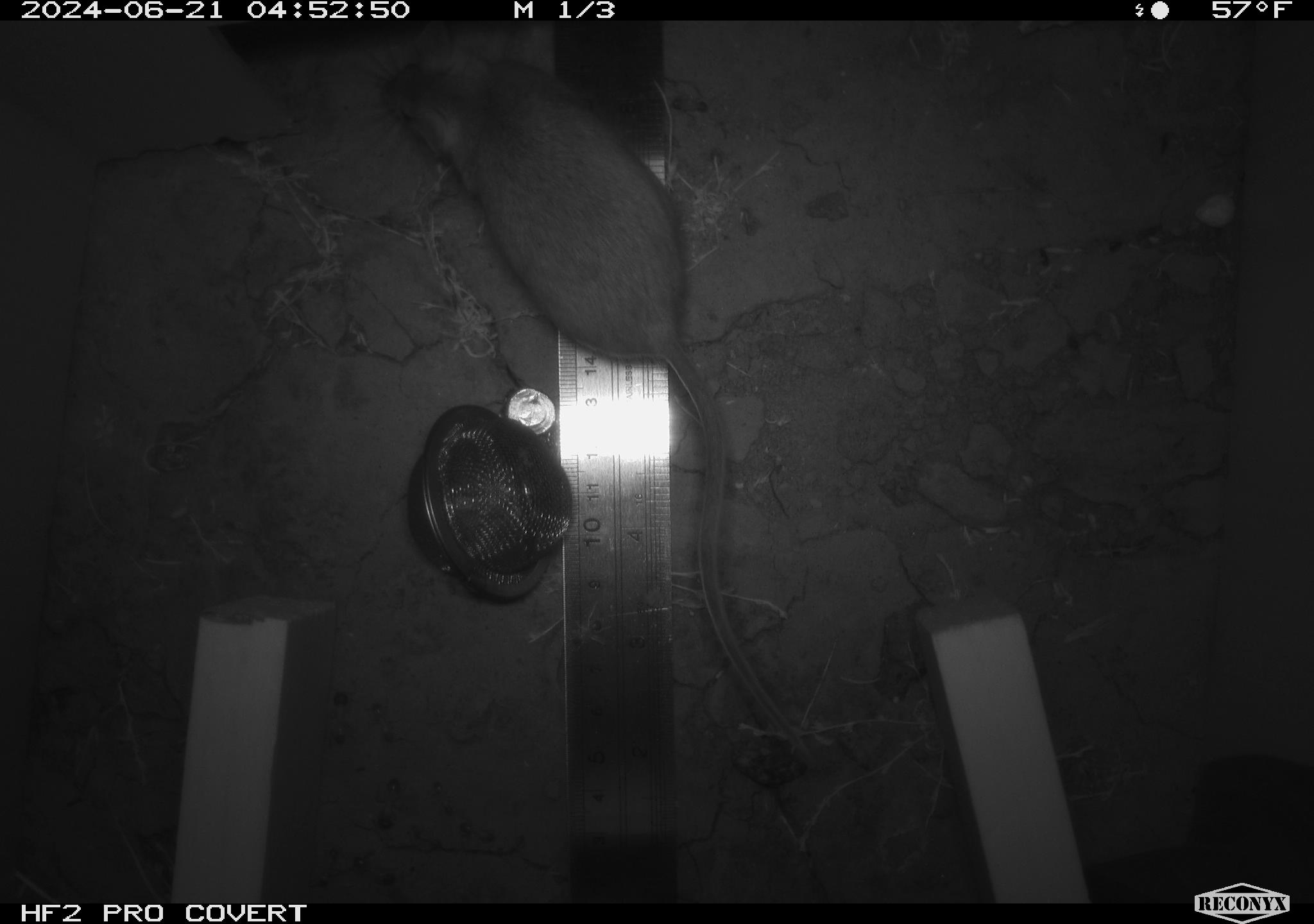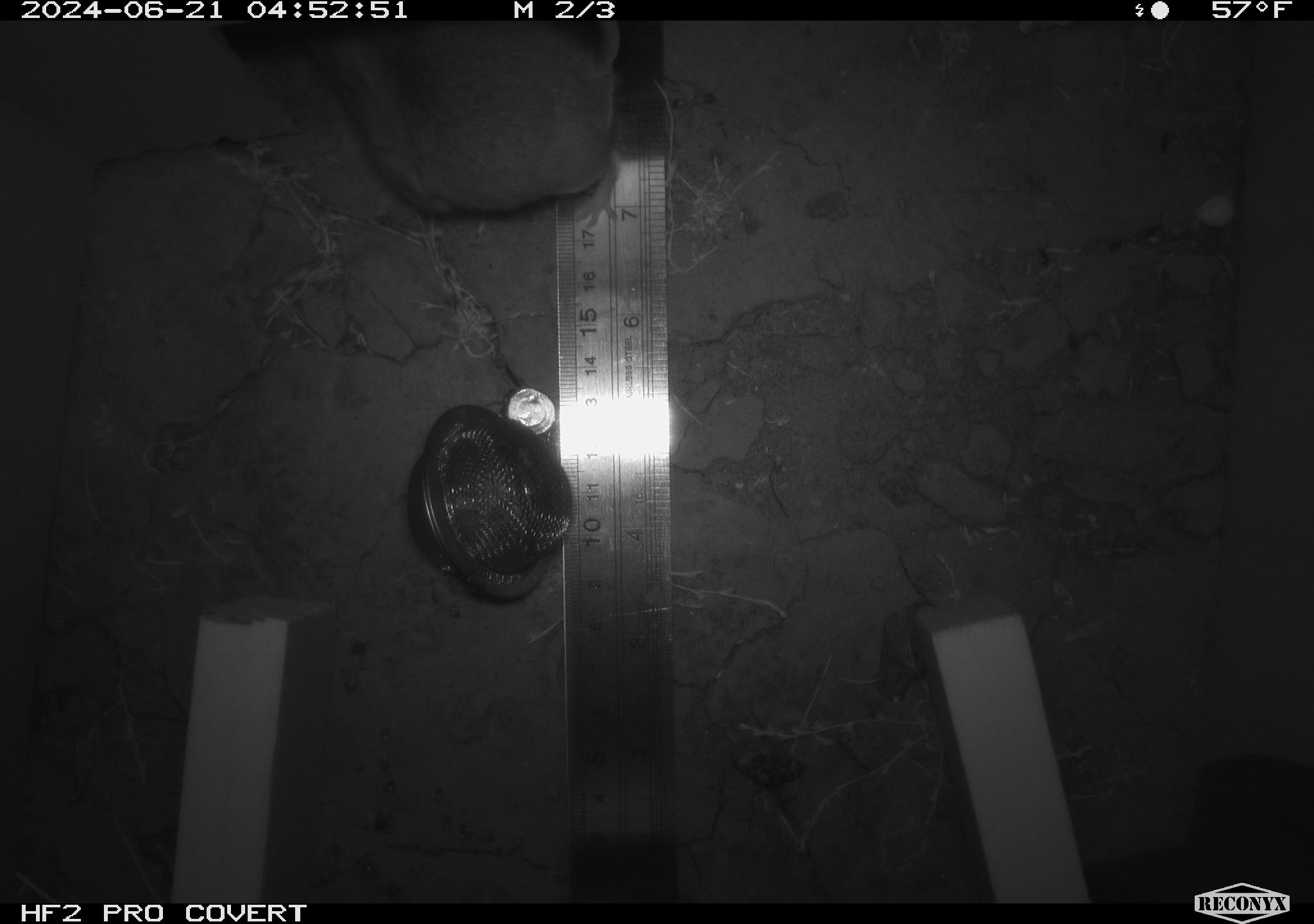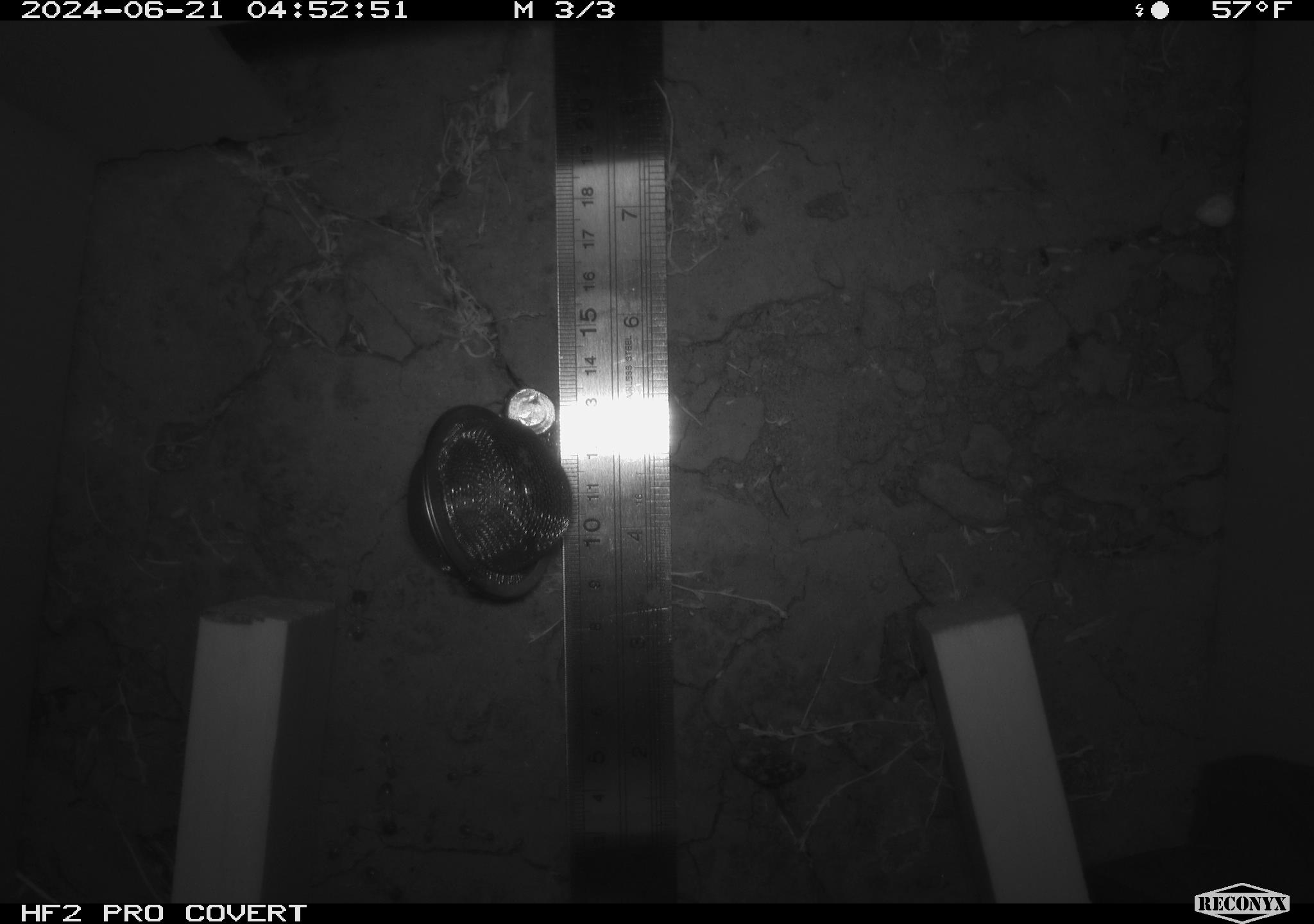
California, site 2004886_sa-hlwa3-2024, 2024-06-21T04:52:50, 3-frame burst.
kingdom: Animalia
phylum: Chordata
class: Mammalia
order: Rodentia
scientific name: Rodentia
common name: mouse species